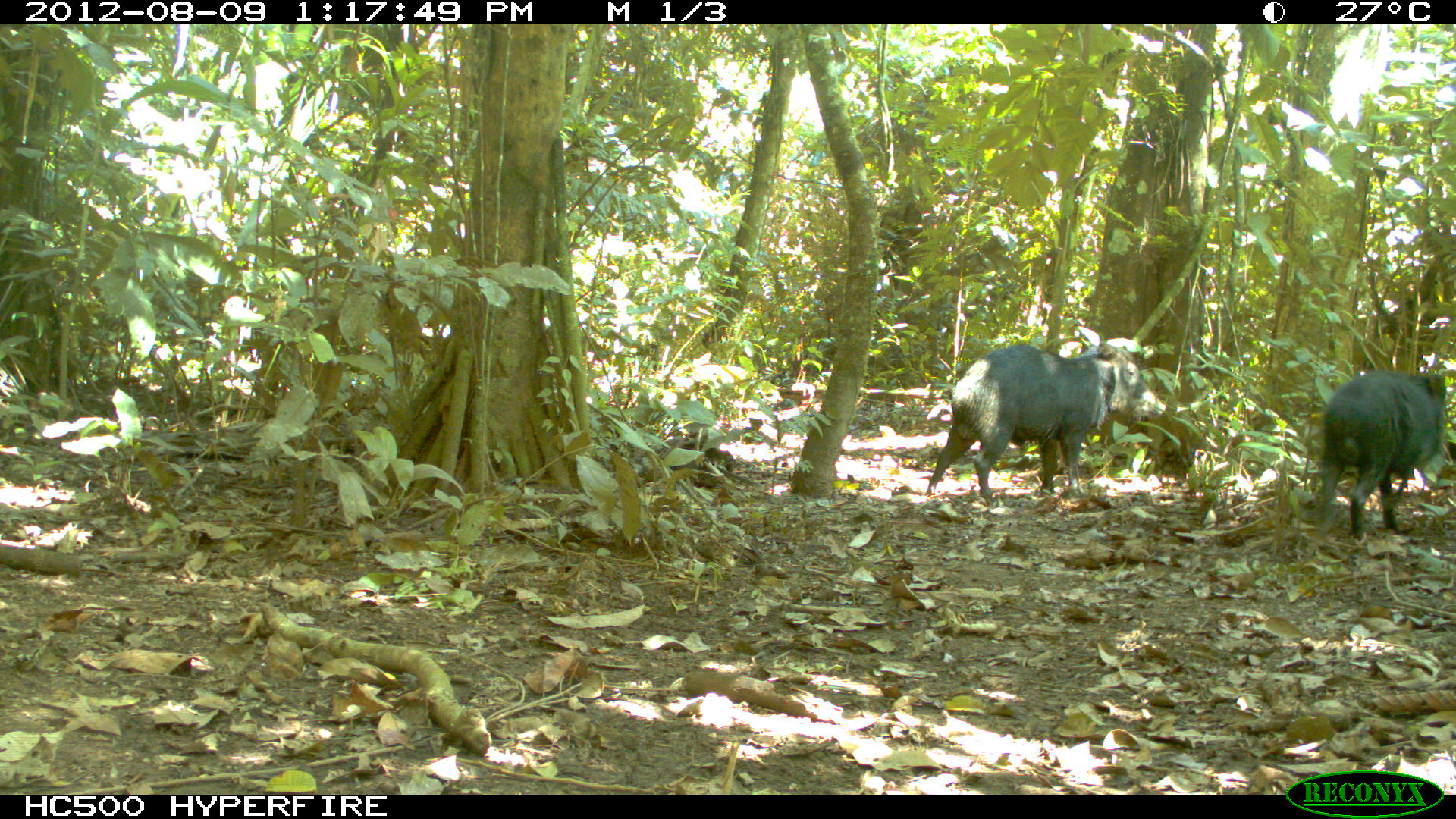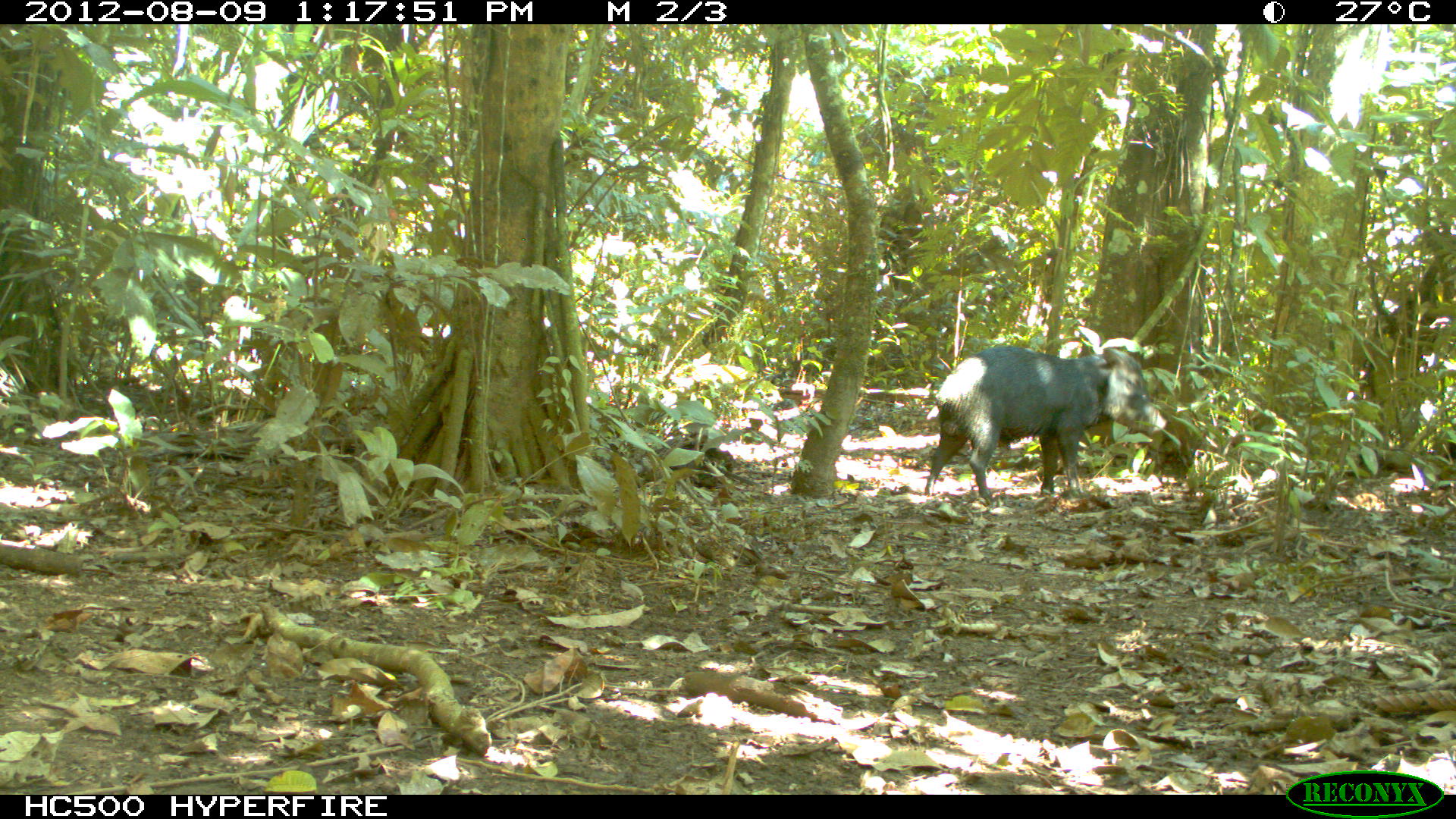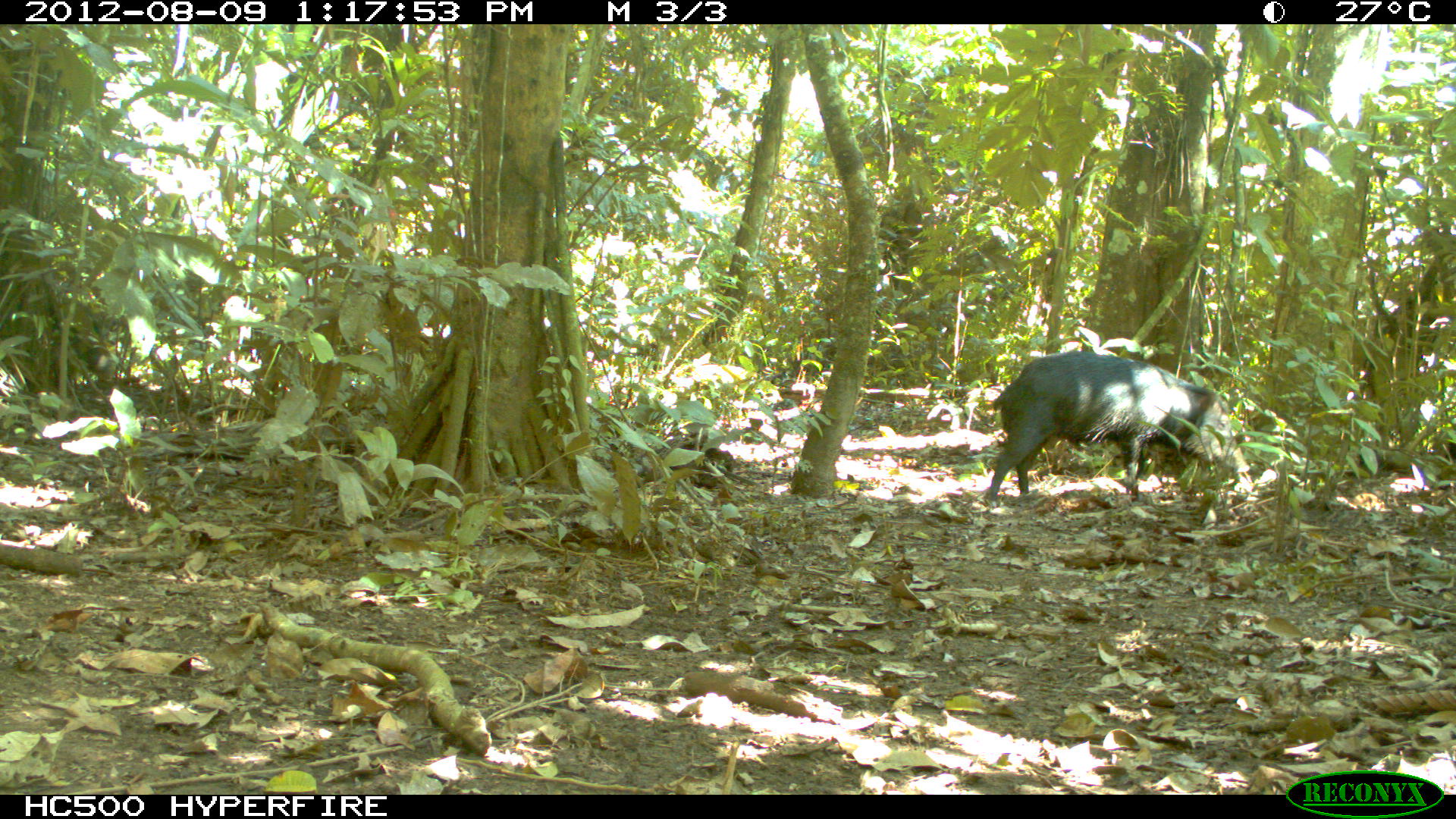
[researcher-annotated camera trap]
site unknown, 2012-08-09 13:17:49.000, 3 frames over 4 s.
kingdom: Animalia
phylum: Chordata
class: Mammalia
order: Artiodactyla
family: Tayassuidae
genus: Tayassu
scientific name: Tayassu pecari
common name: white-lipped peccary